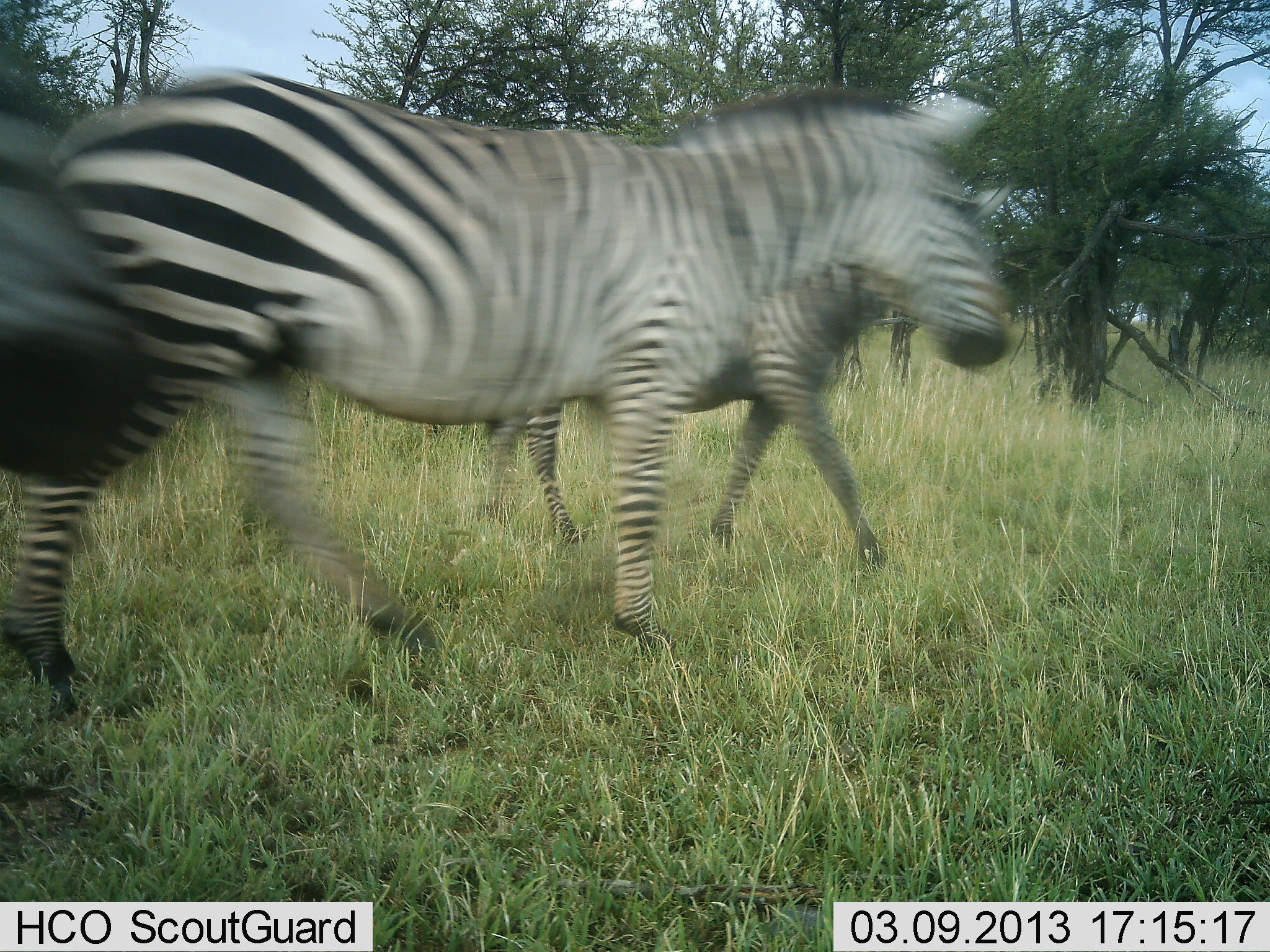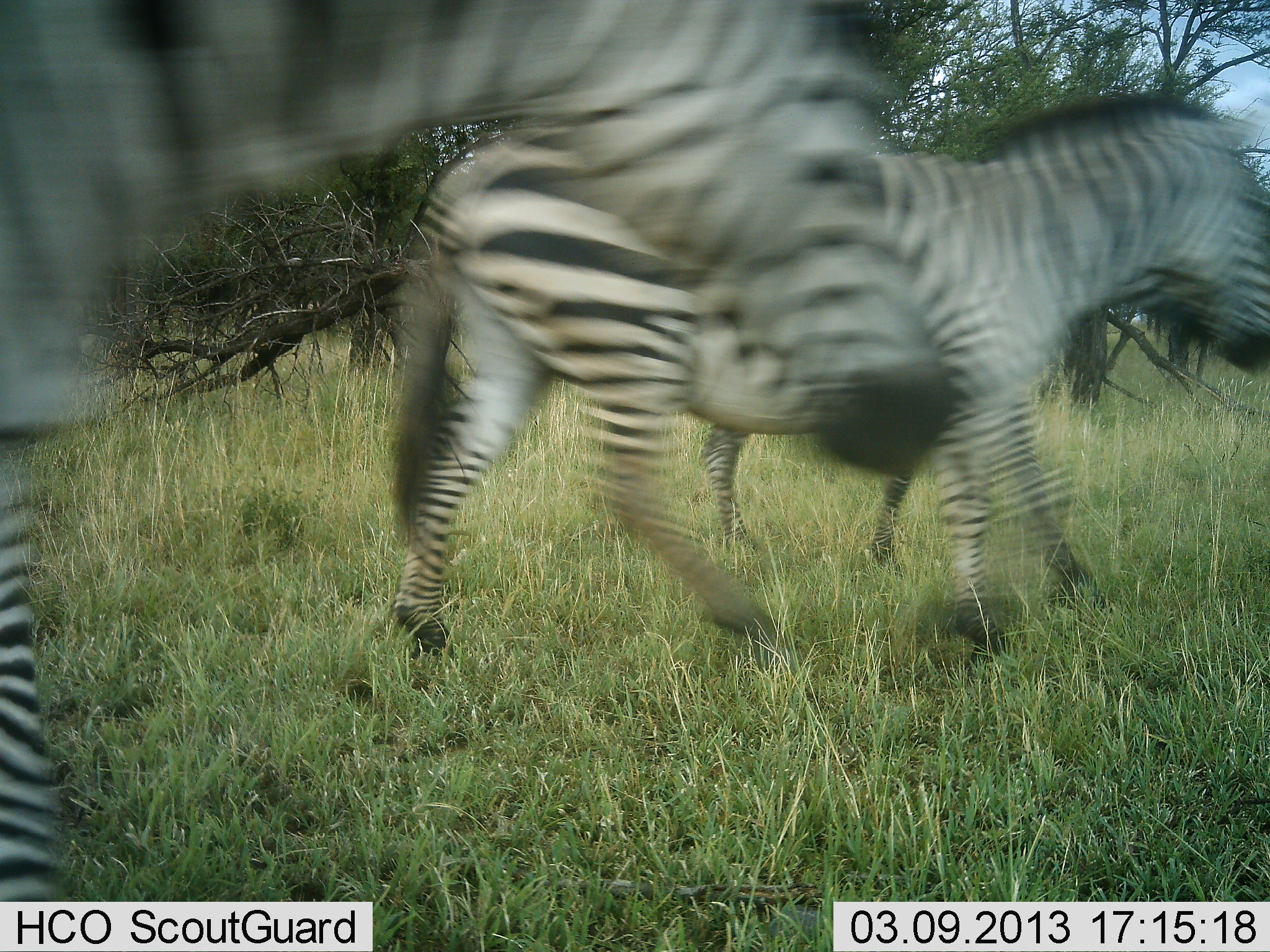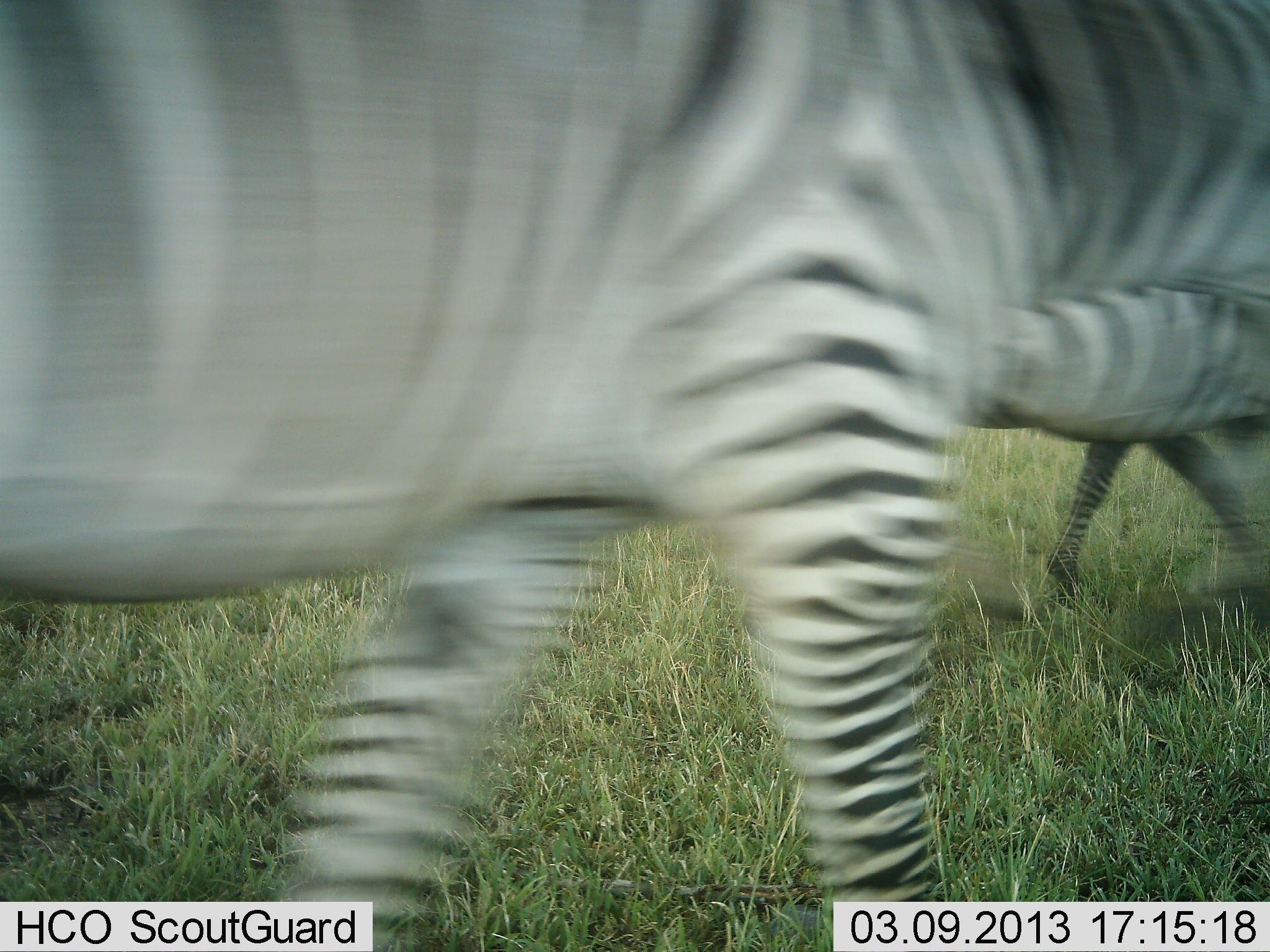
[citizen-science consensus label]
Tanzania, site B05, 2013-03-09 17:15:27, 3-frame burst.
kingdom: Animalia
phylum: Chordata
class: Mammalia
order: Perissodactyla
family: Equidae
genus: Equus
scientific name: Equus quagga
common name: plains zebra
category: zebra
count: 3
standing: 0%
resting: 0%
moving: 100%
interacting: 0%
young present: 4%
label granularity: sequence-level